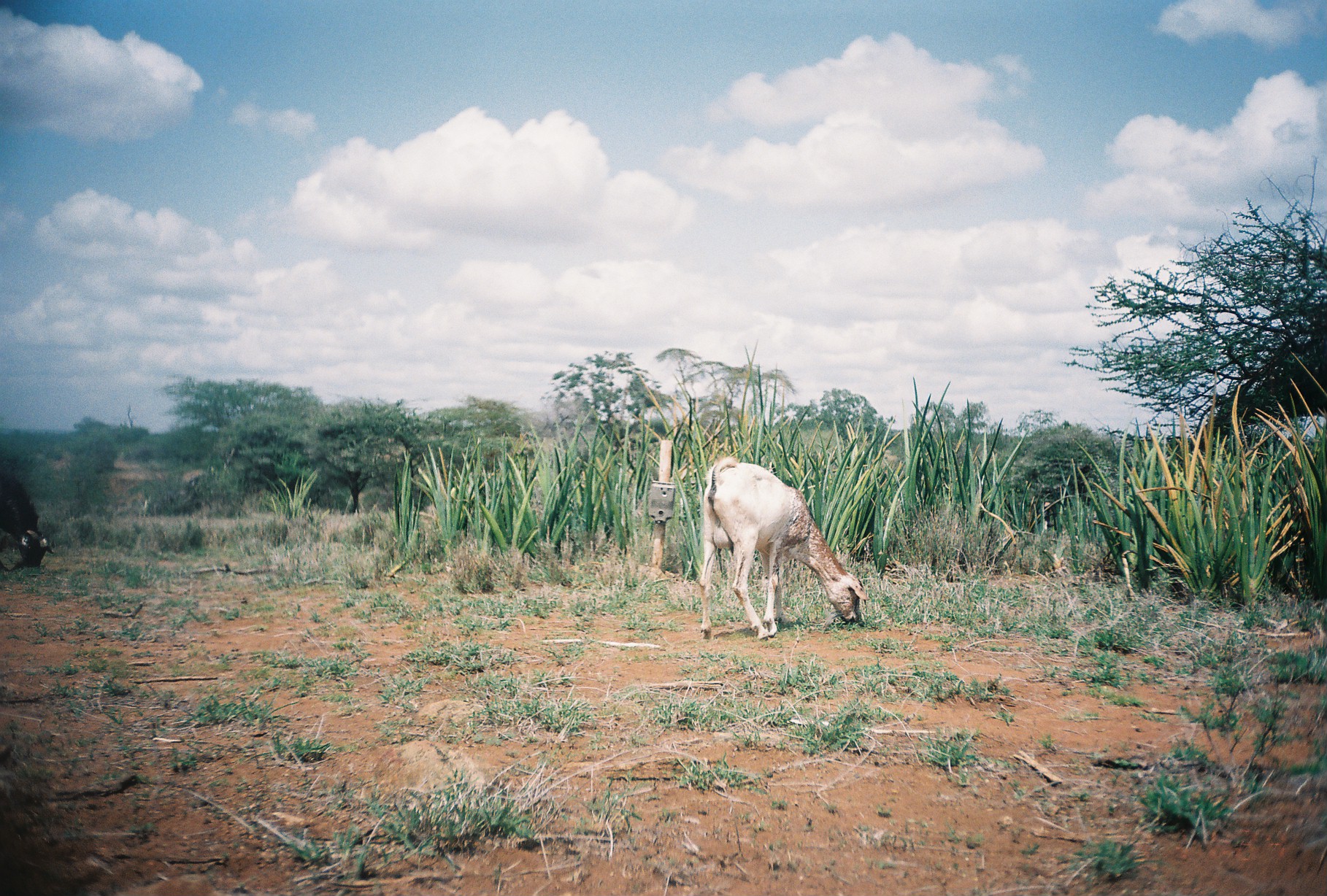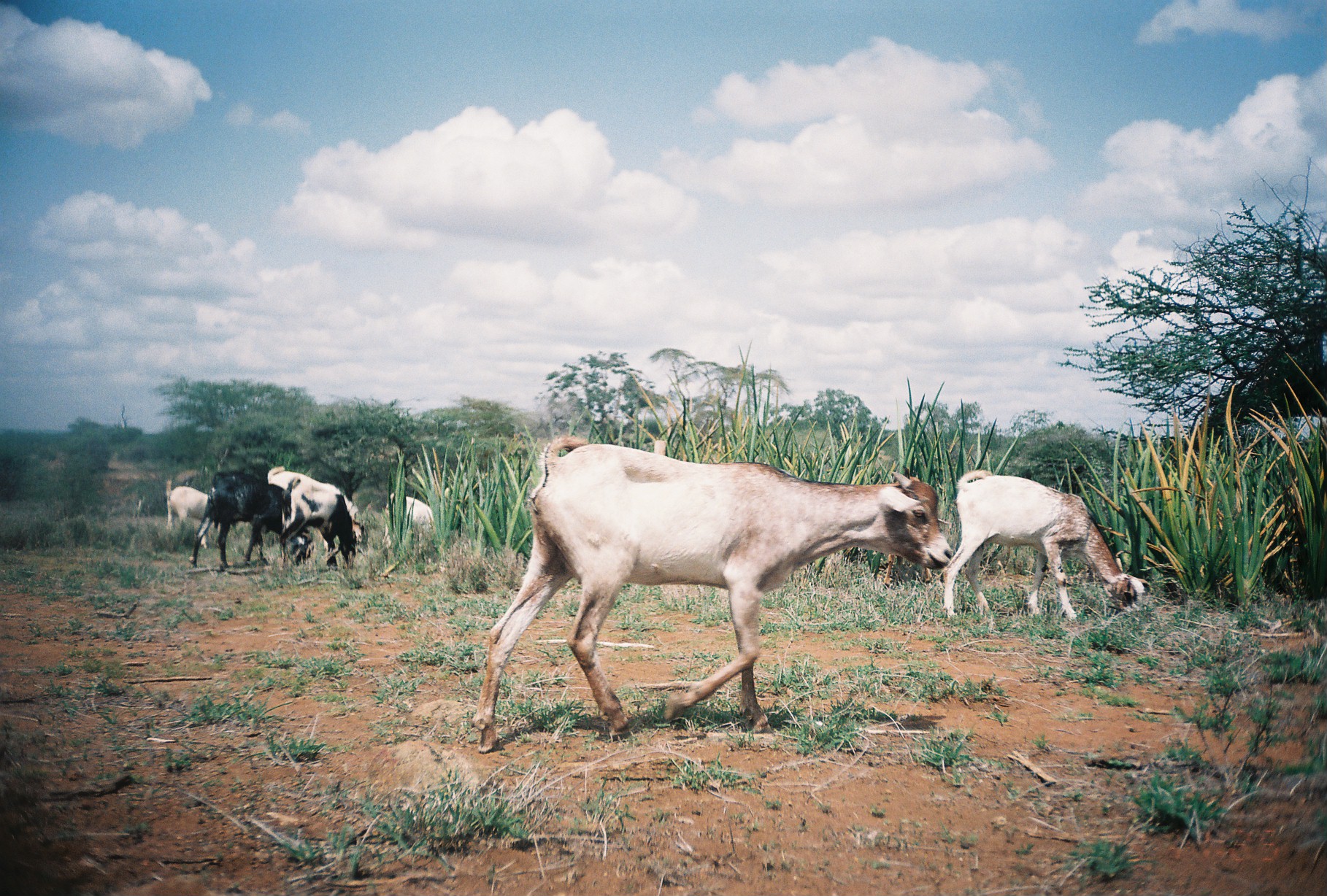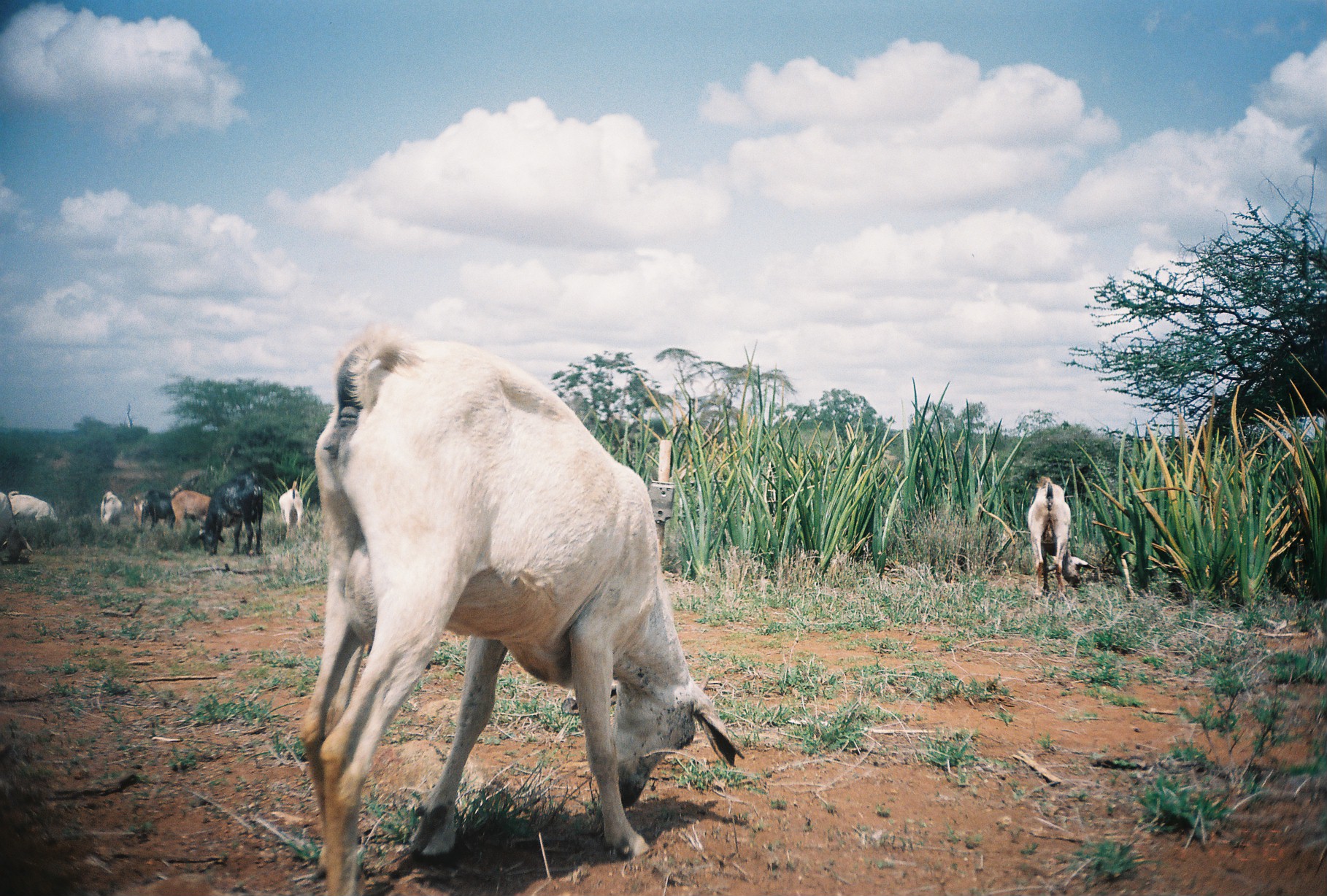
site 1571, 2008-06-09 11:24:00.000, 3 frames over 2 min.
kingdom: Animalia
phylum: Chordata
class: Mammalia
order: Artiodactyla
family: Bovidae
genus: Capra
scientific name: Capra aegagrus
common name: wild goat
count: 2